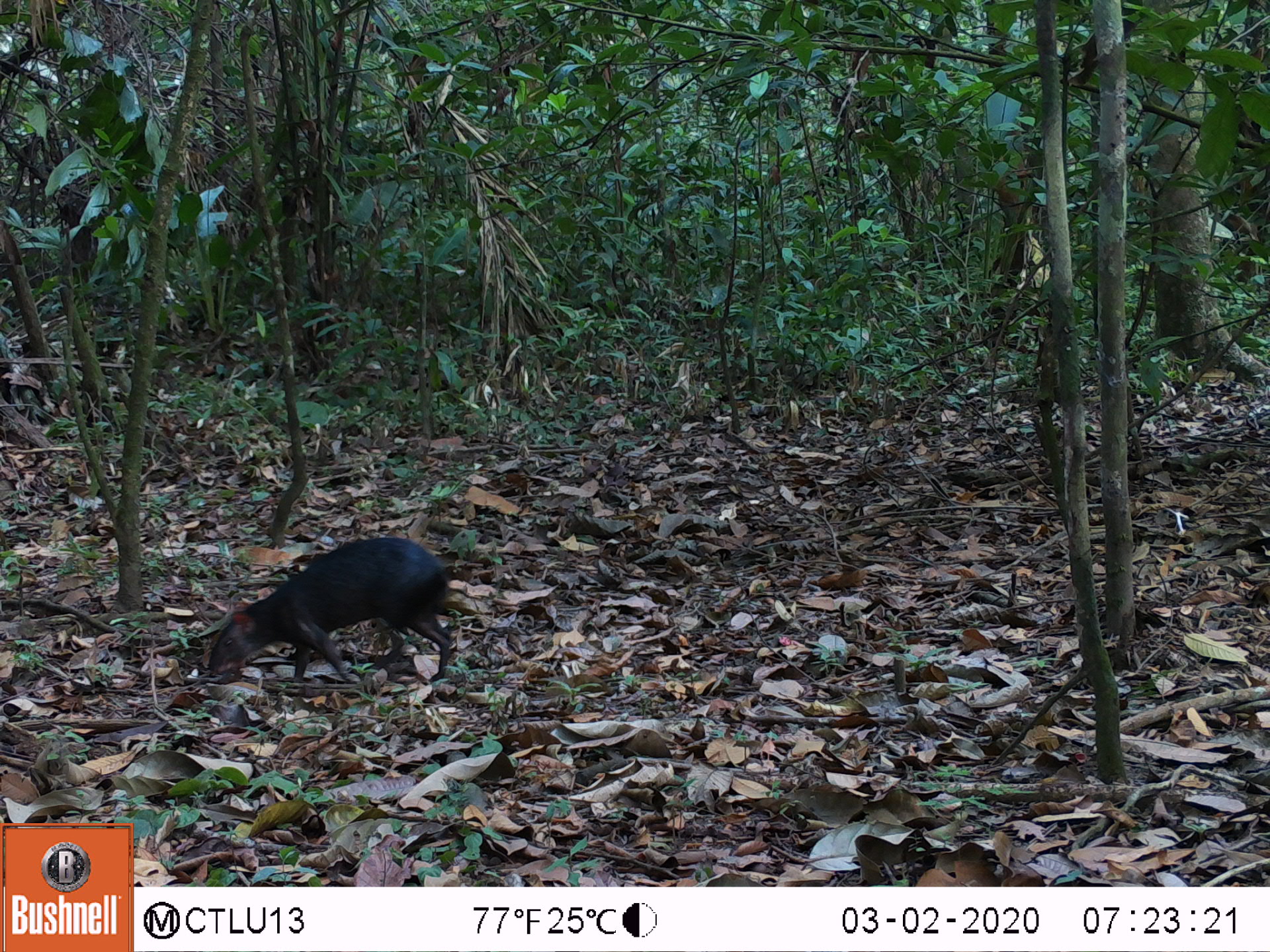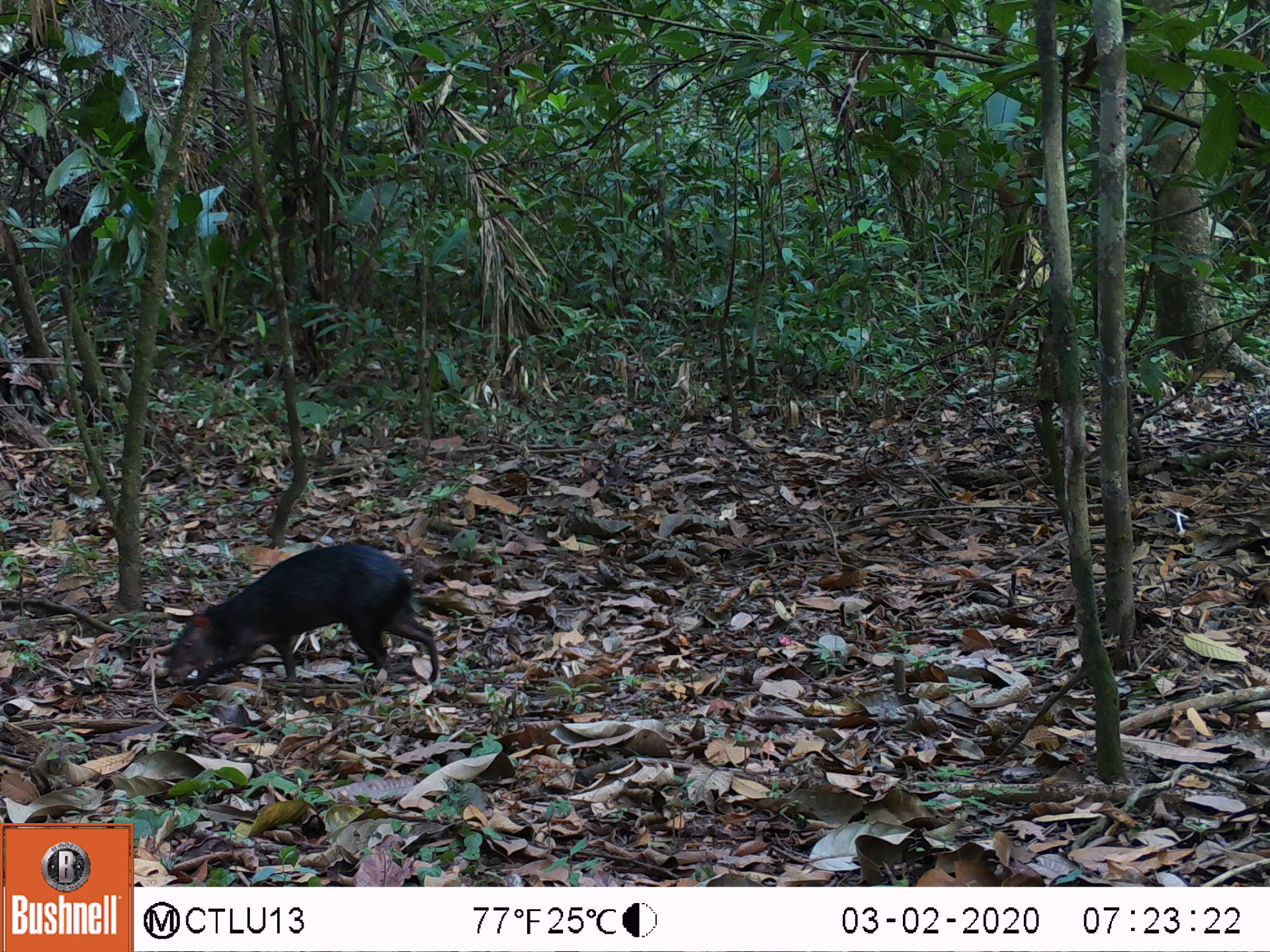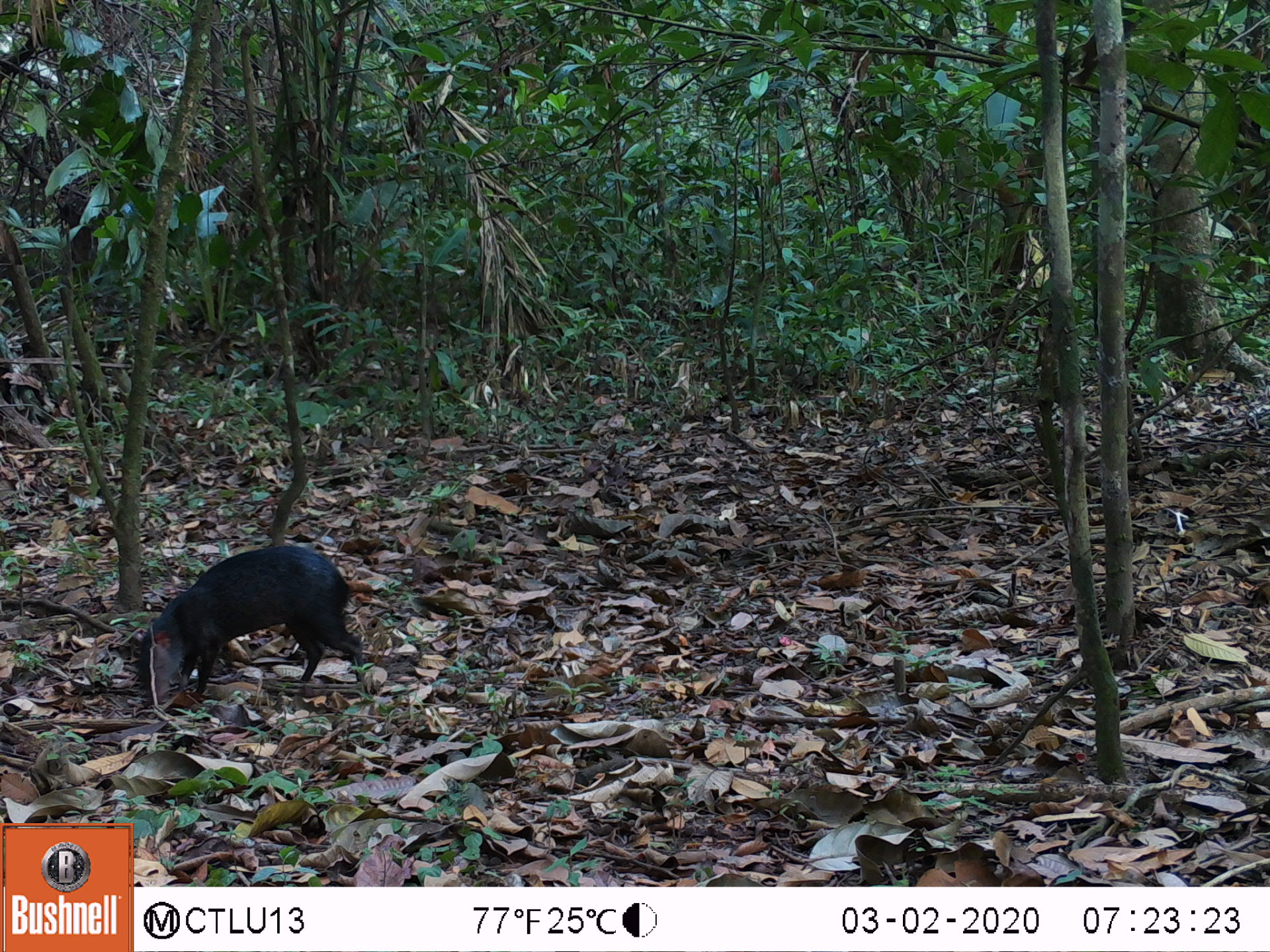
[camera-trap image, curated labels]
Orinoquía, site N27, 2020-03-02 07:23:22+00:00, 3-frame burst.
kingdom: Animalia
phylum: Chordata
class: Mammalia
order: Rodentia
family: Dasyproctidae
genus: Dasyprocta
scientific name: Dasyprocta fuliginosa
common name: black agouti